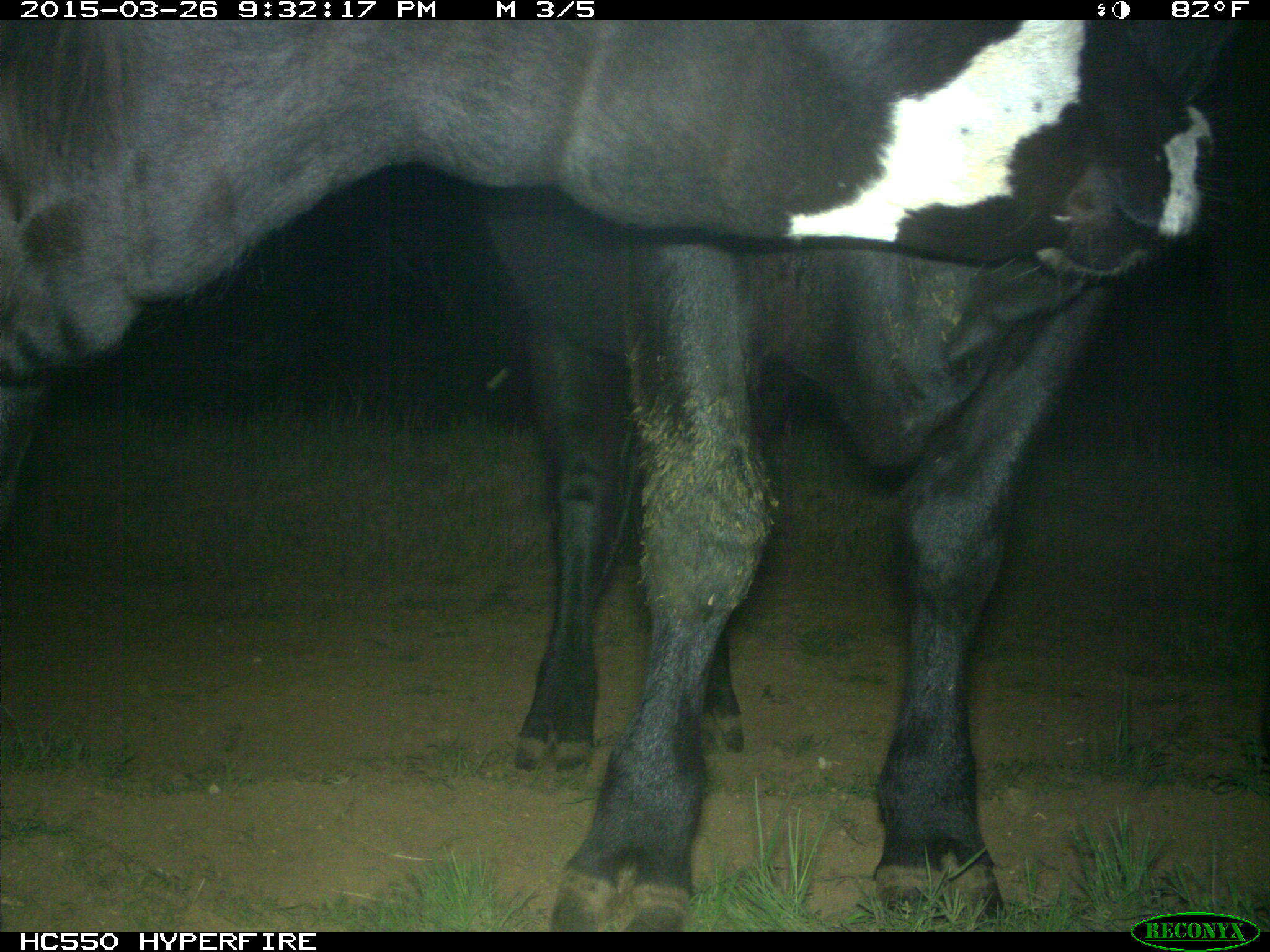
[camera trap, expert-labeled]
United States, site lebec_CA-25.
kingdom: Animalia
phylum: Chordata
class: Mammalia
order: Artiodactyla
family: Bovidae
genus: Bos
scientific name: Bos taurus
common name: domestic cow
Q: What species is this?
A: Bos taurus (domestic cow).